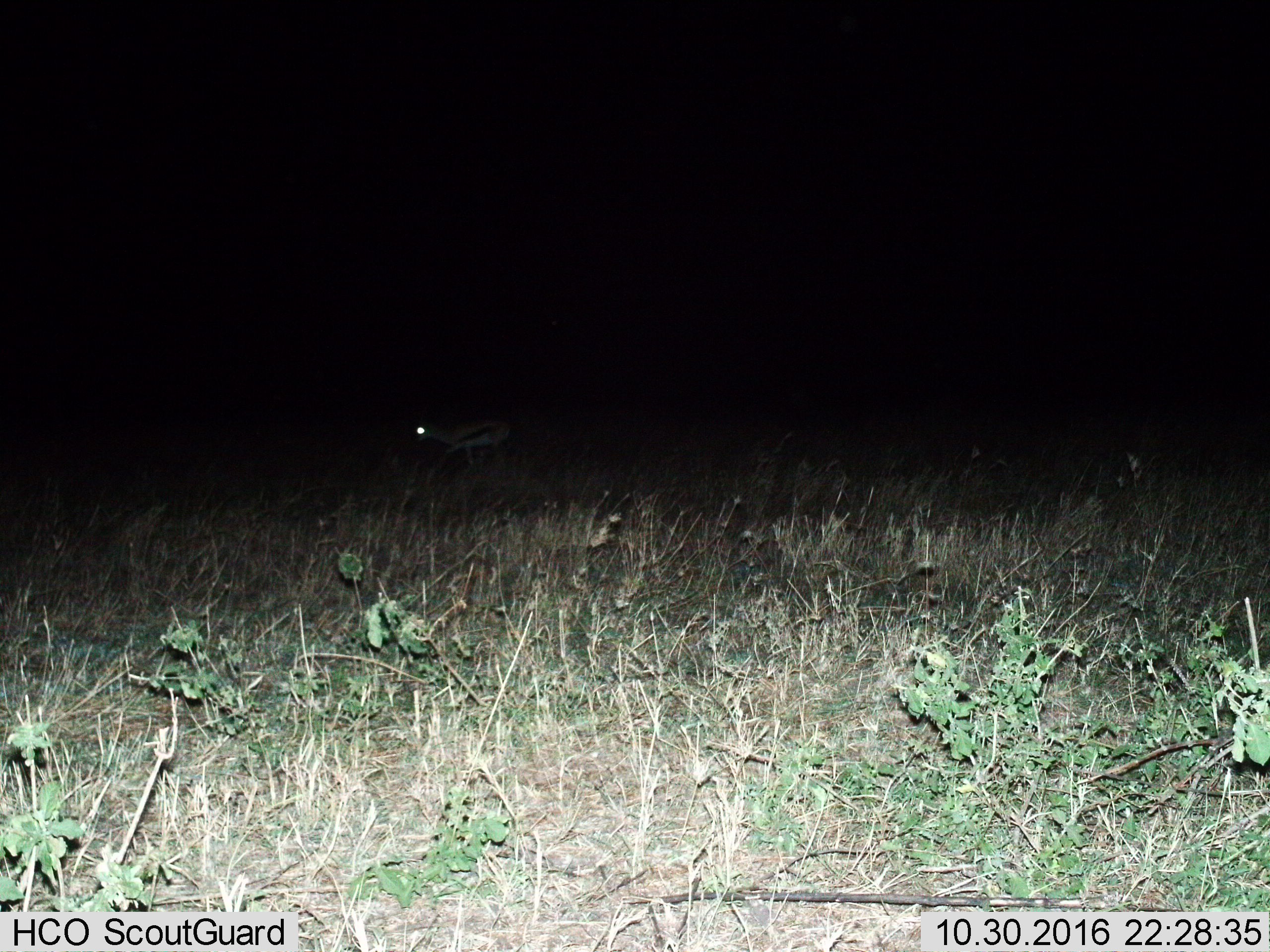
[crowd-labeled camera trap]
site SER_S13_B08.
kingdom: Animalia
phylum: Chordata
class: Mammalia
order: Artiodactyla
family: Bovidae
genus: Eudorcas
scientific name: Eudorcas thomsonii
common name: thomson's gazelle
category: gazellethomsons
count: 1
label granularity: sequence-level